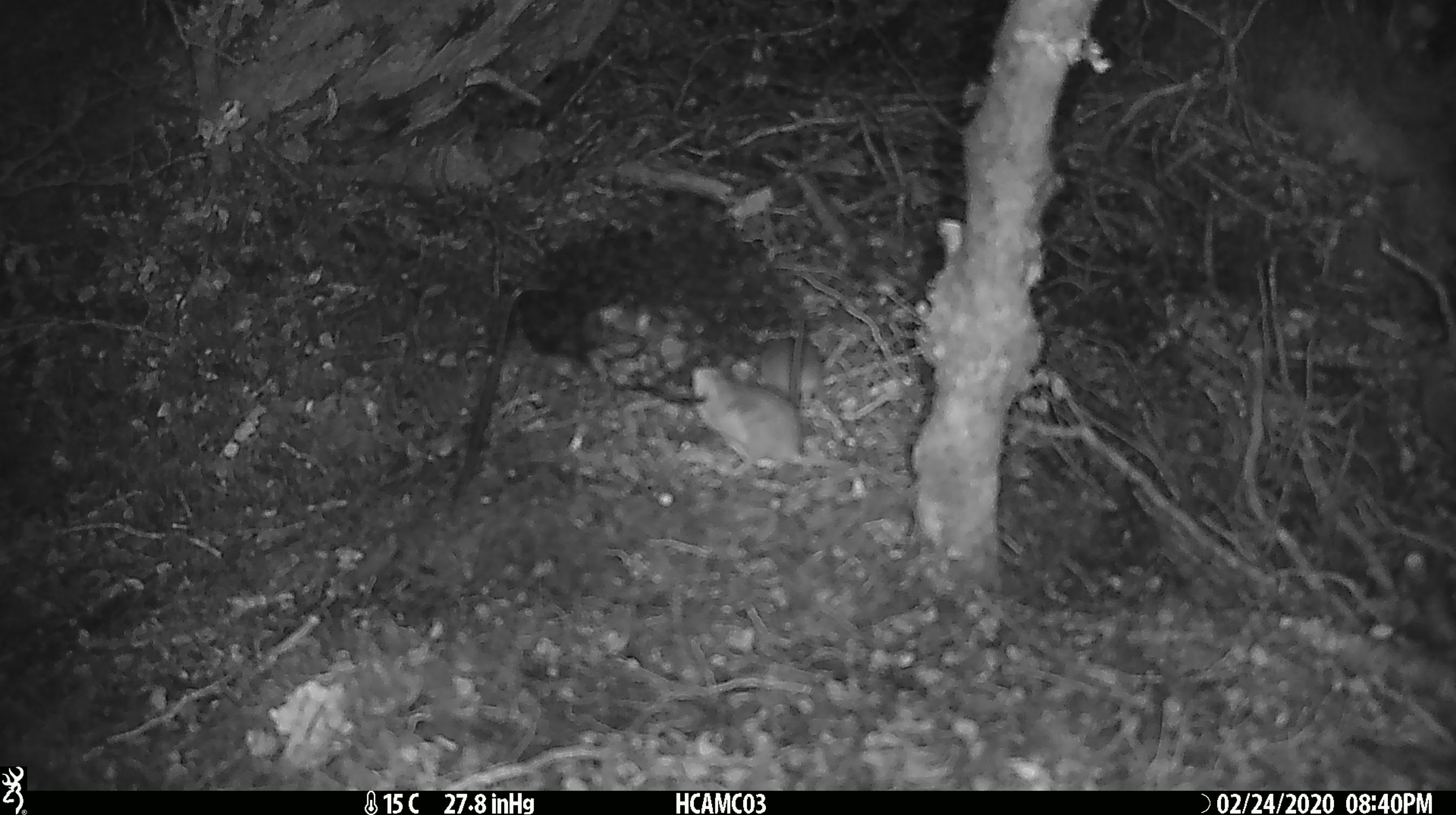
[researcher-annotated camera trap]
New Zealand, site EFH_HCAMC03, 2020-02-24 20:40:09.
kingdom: Animalia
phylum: Chordata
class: Mammalia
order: Rodentia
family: Muridae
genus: Mus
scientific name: Mus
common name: mouse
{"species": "mouse (Mus)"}